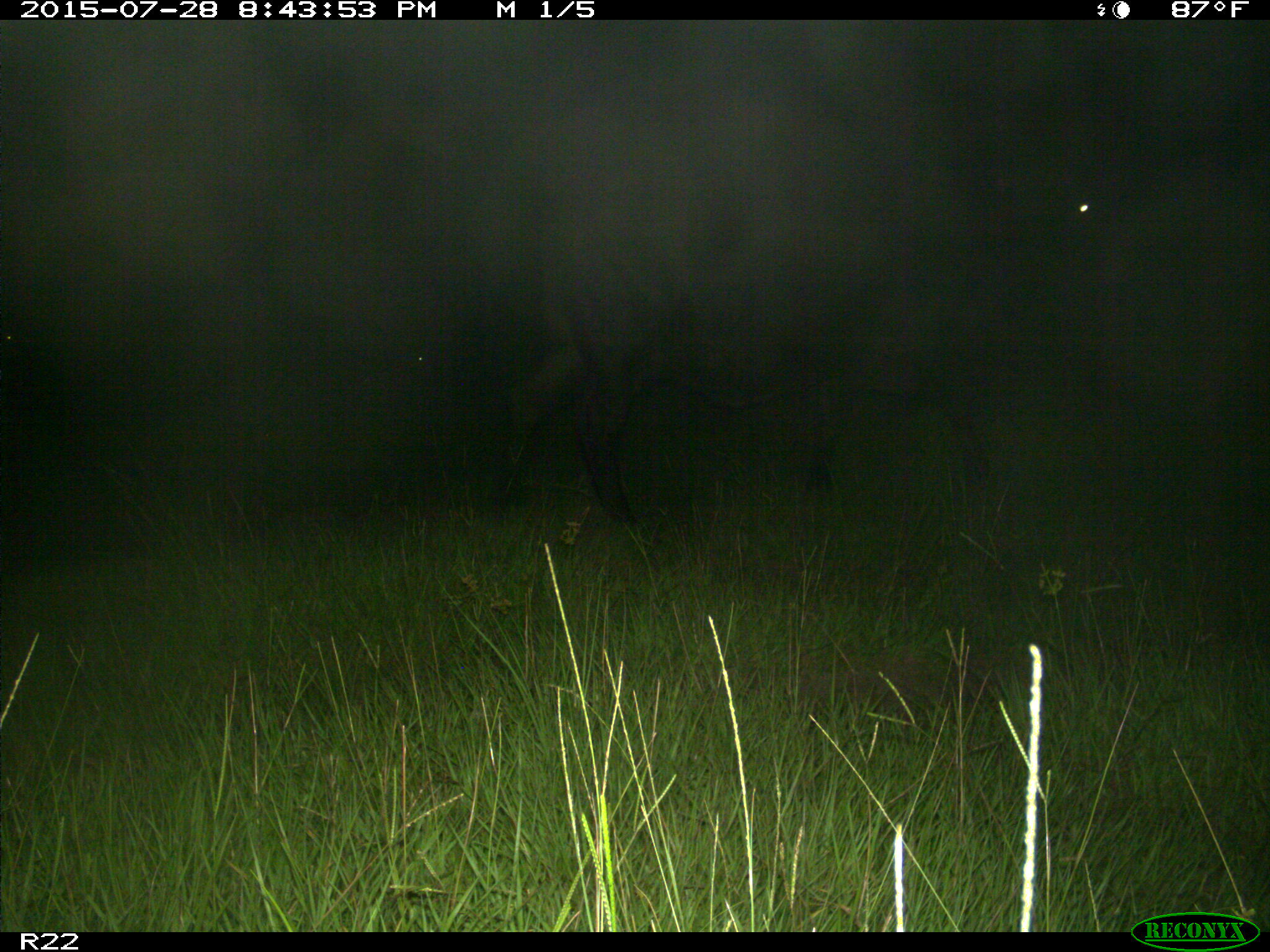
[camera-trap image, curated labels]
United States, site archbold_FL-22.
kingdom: Animalia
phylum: Chordata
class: Mammalia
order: Artiodactyla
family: Bovidae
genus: Bos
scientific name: Bos taurus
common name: domestic cow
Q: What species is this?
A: Bos taurus (domestic cow).